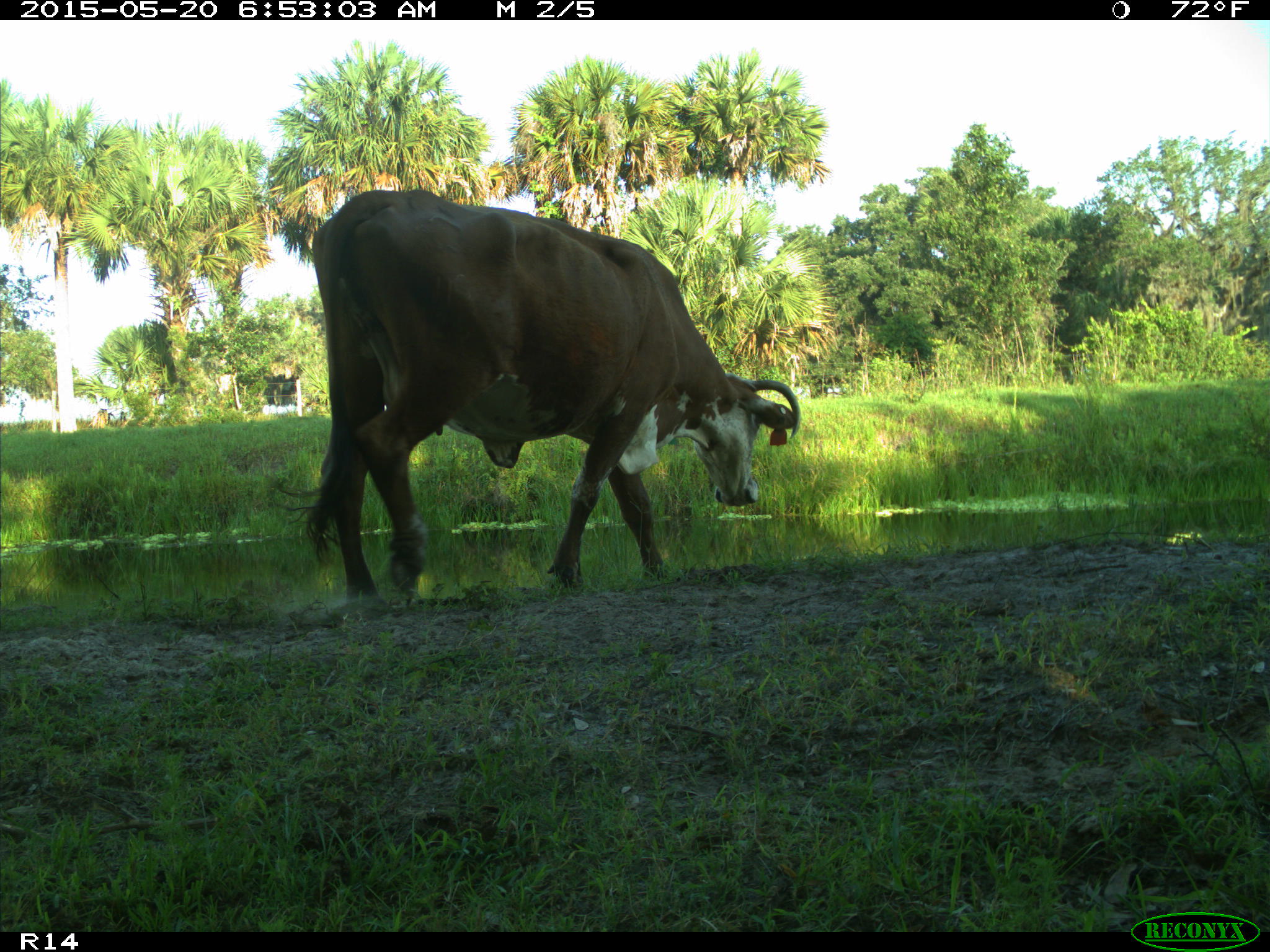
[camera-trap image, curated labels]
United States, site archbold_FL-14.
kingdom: Animalia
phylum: Chordata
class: Mammalia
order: Artiodactyla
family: Bovidae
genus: Bos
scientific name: Bos taurus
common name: domestic cow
Bos taurus (domestic cow).